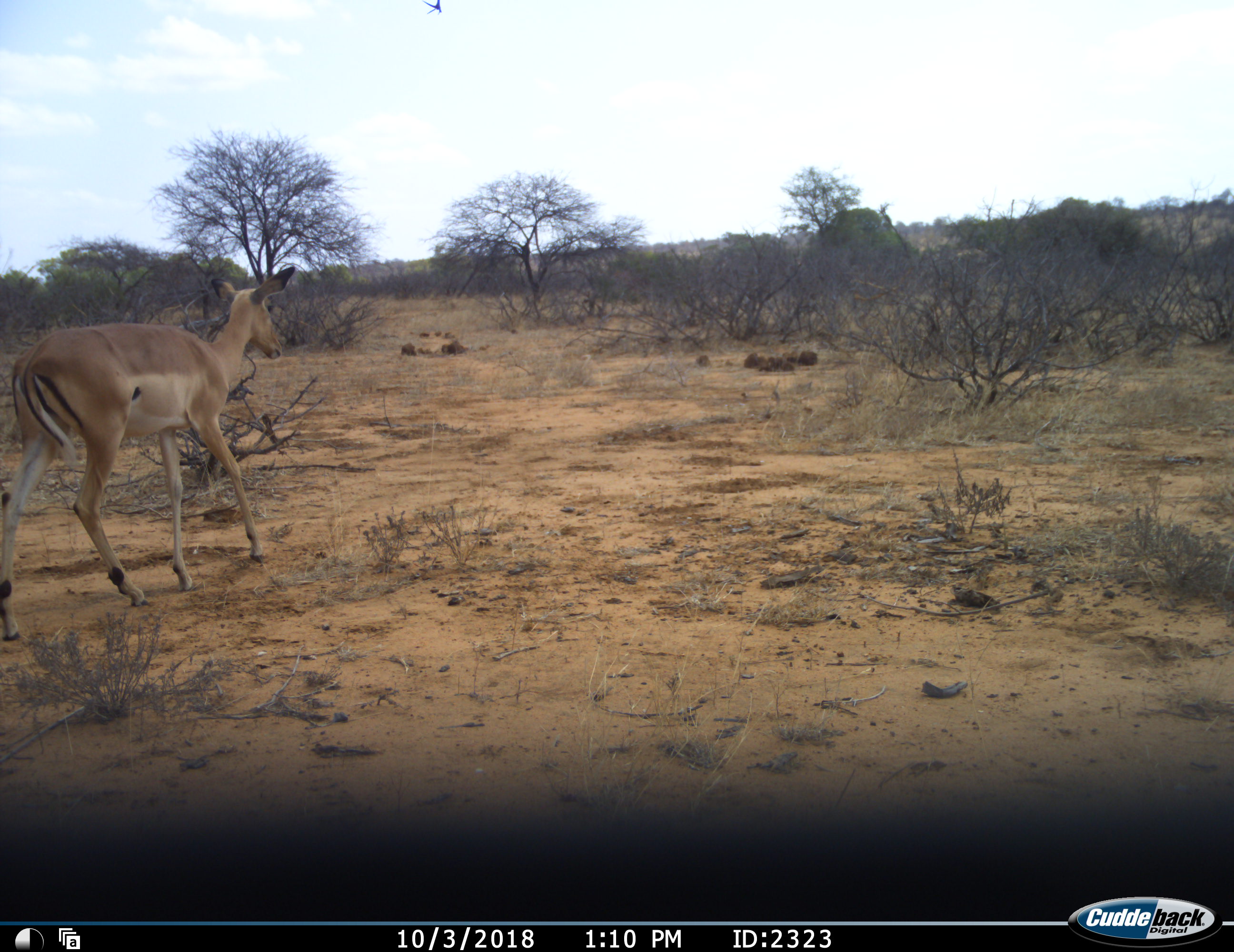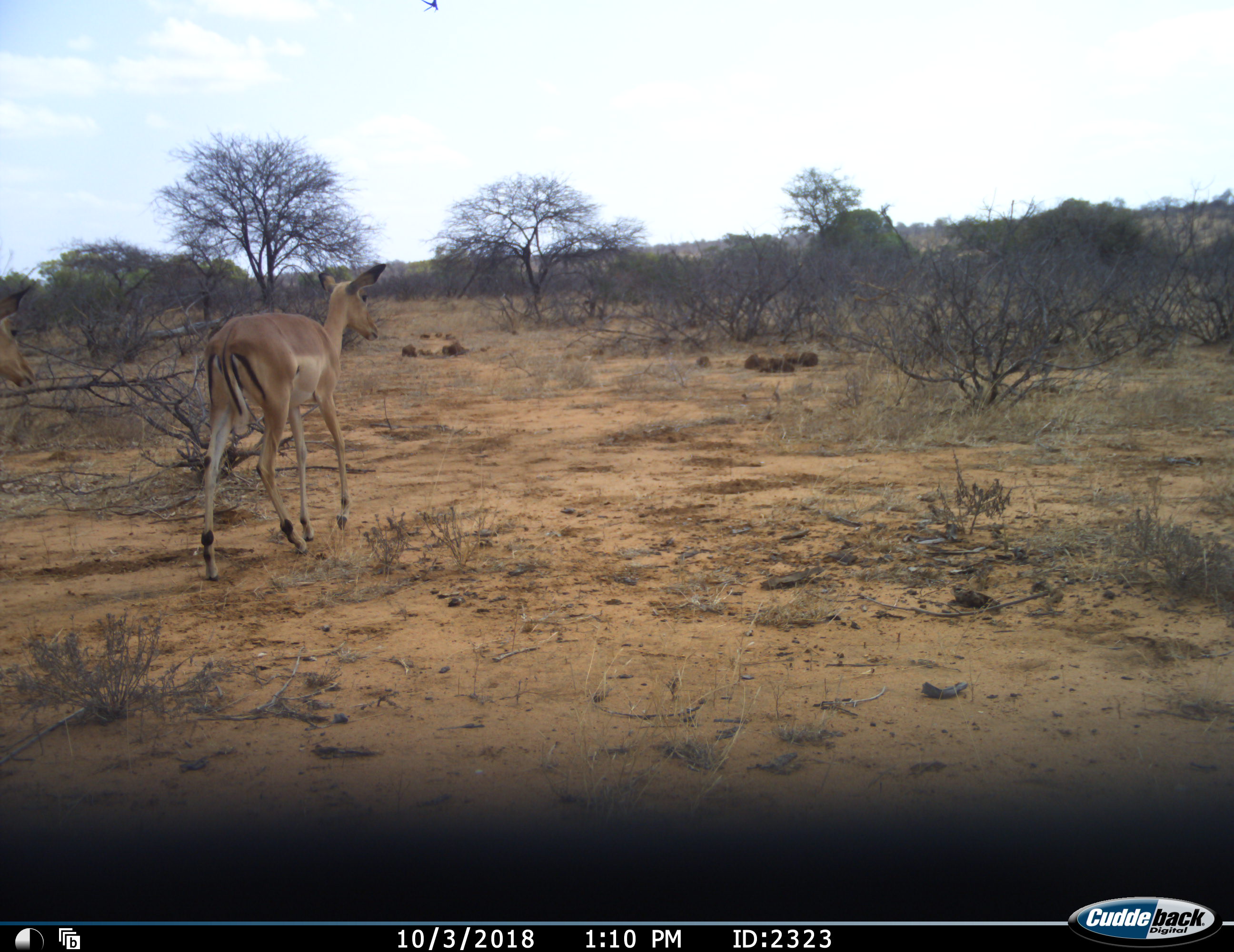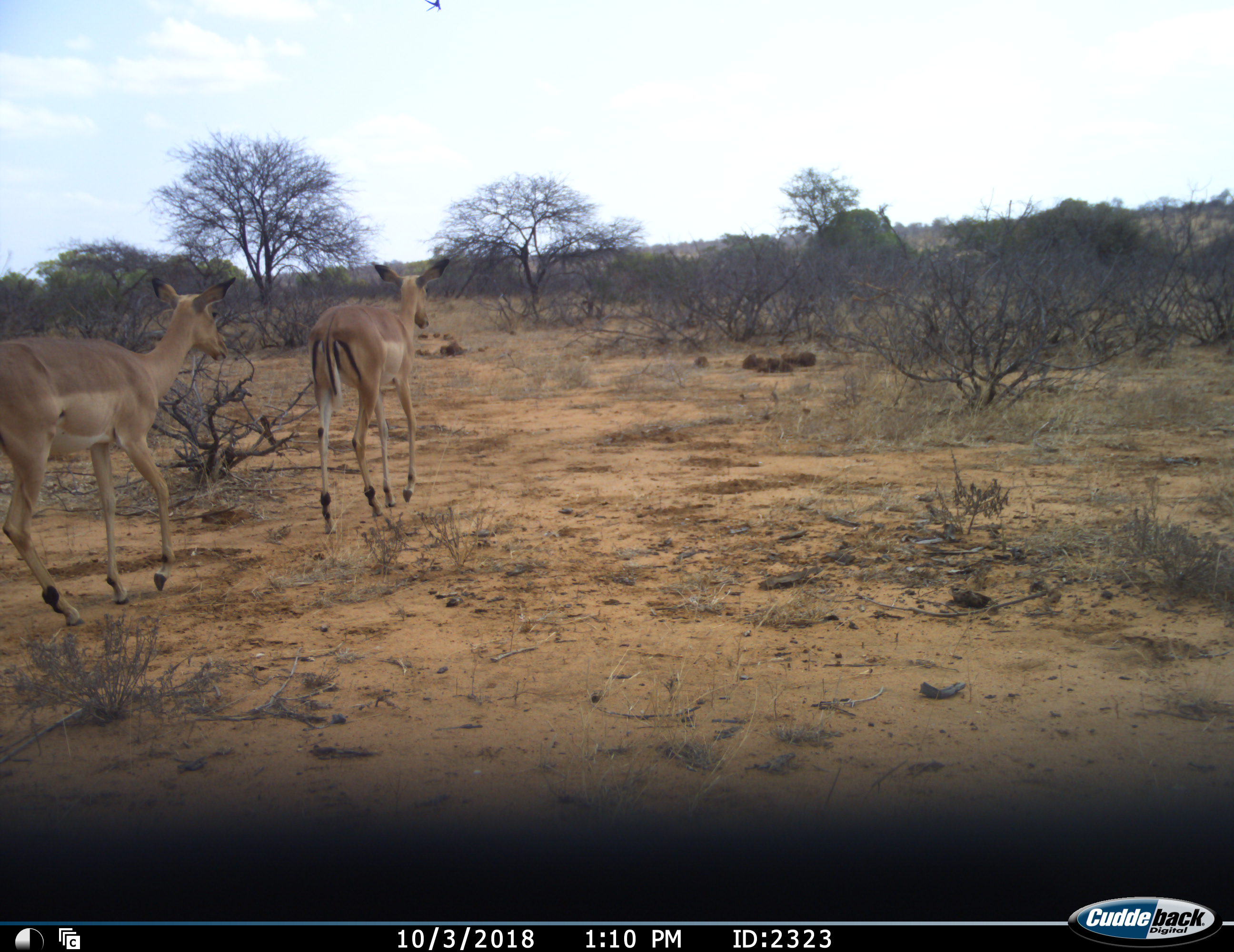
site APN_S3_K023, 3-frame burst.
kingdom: Animalia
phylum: Chordata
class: Mammalia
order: Artiodactyla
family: Bovidae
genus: Aepyceros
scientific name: Aepyceros melampus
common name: impala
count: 2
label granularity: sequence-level